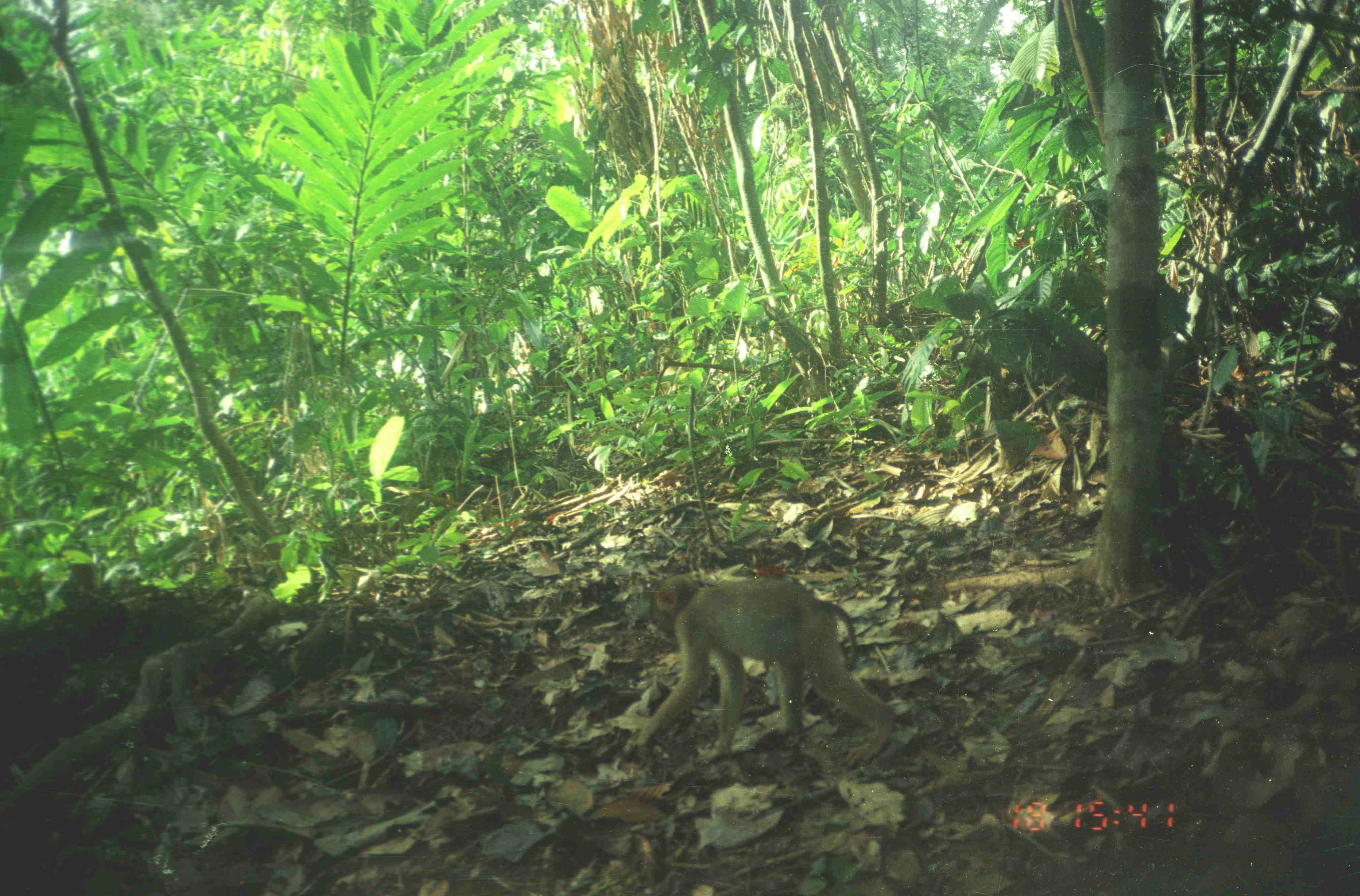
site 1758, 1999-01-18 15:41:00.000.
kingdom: Animalia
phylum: Chordata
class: Mammalia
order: Primates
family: Cercopithecidae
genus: Macaca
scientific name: Macaca nemestrina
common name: southern pig-tailed macaque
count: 1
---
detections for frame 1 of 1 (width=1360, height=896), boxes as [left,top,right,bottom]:
macaca nemestrina: [635,575,900,767]